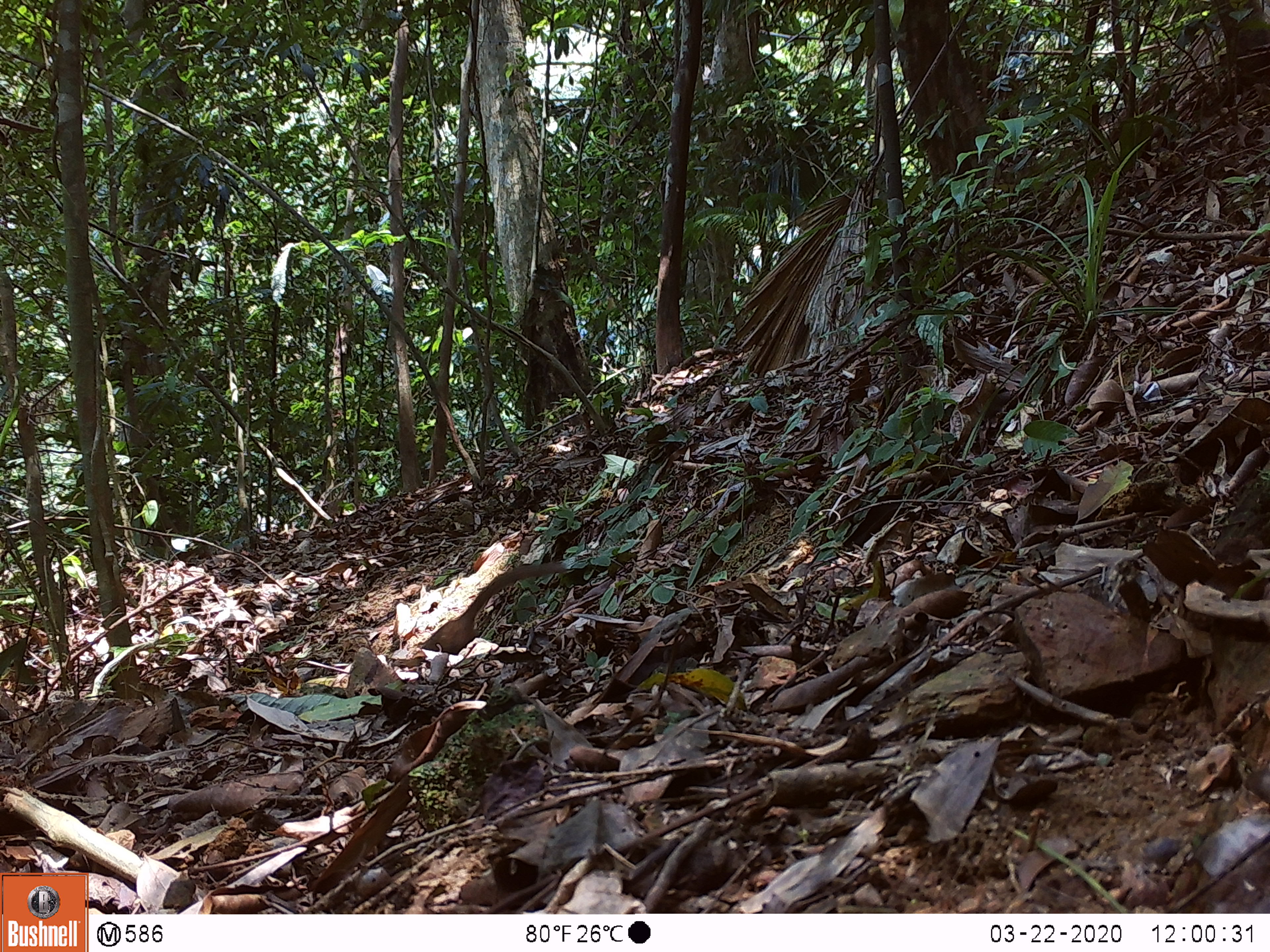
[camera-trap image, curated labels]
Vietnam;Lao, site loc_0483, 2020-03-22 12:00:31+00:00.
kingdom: Animalia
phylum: Chordata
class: Mammalia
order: Scandentia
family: Tupaiidae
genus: Tupaia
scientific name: Tupaia belangeri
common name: northern treeshrew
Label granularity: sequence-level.